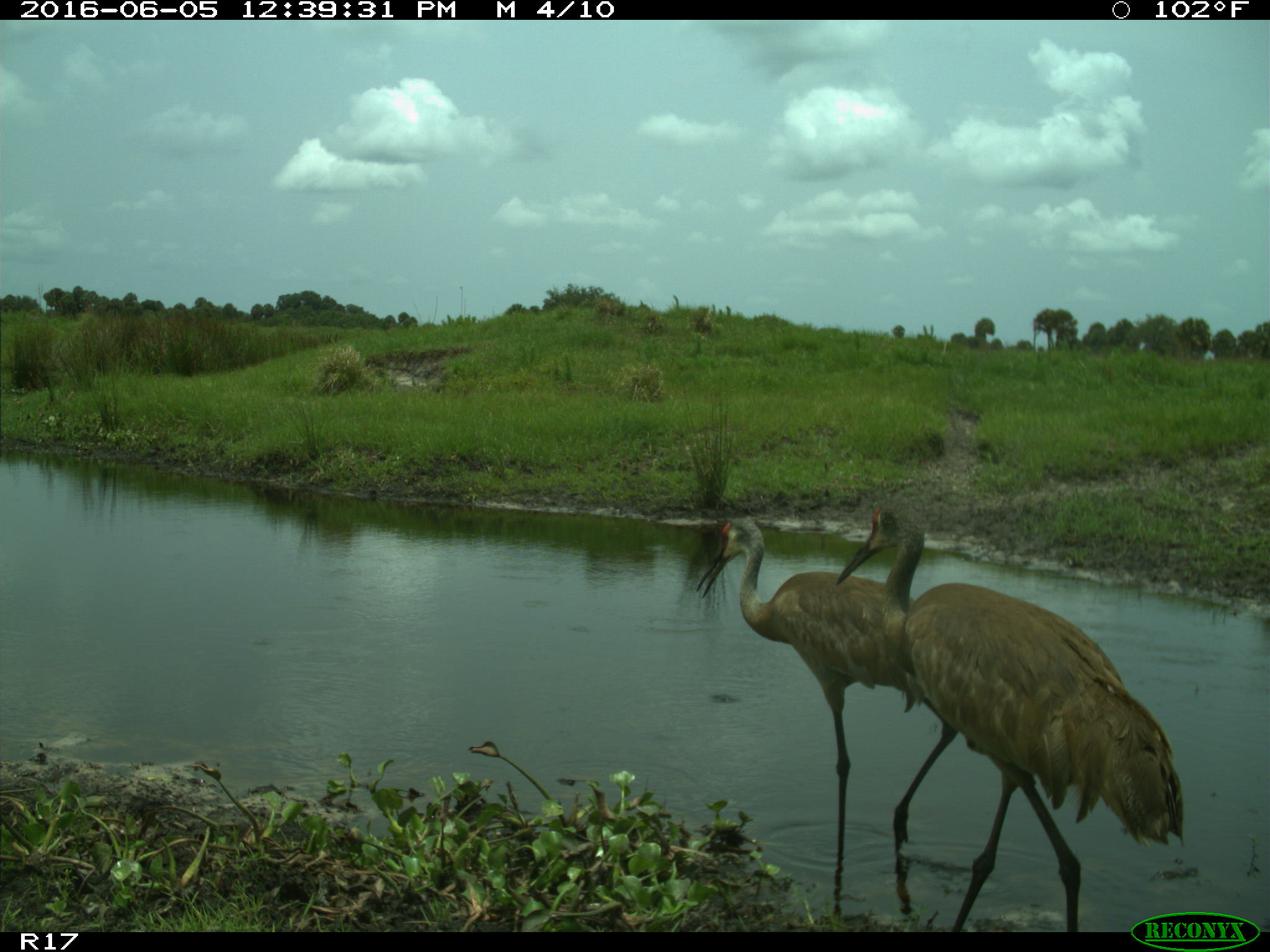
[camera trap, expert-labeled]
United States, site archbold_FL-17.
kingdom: Animalia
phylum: Chordata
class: Aves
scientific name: Aves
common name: birds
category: unidentified bird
Unidentified bird (birds) (Aves).